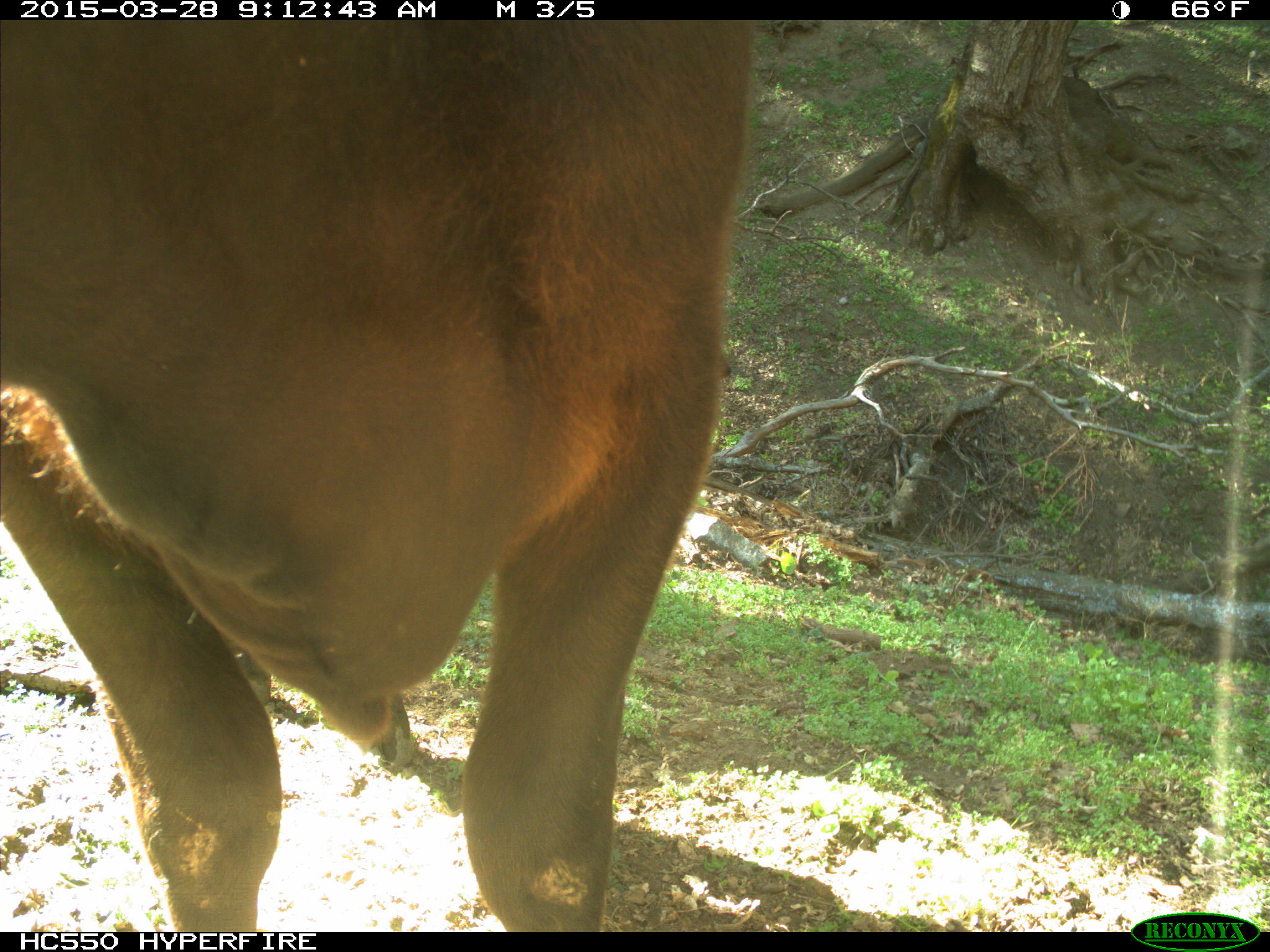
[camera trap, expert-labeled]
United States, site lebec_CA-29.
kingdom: Animalia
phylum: Chordata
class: Mammalia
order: Artiodactyla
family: Bovidae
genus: Bos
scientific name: Bos taurus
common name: domestic cow